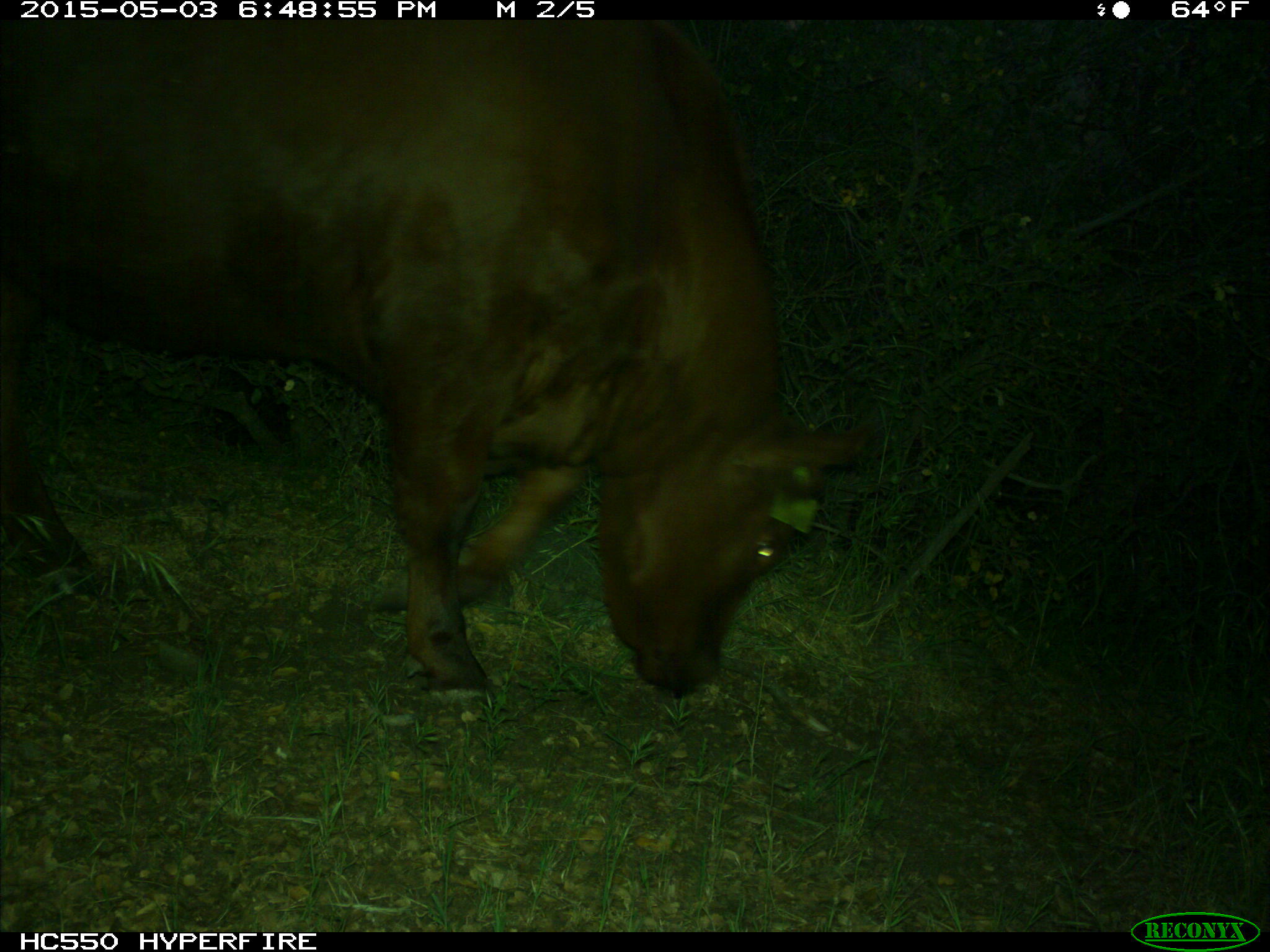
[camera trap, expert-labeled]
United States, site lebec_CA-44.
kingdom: Animalia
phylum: Chordata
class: Mammalia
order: Artiodactyla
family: Bovidae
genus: Bos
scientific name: Bos taurus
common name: domestic cow